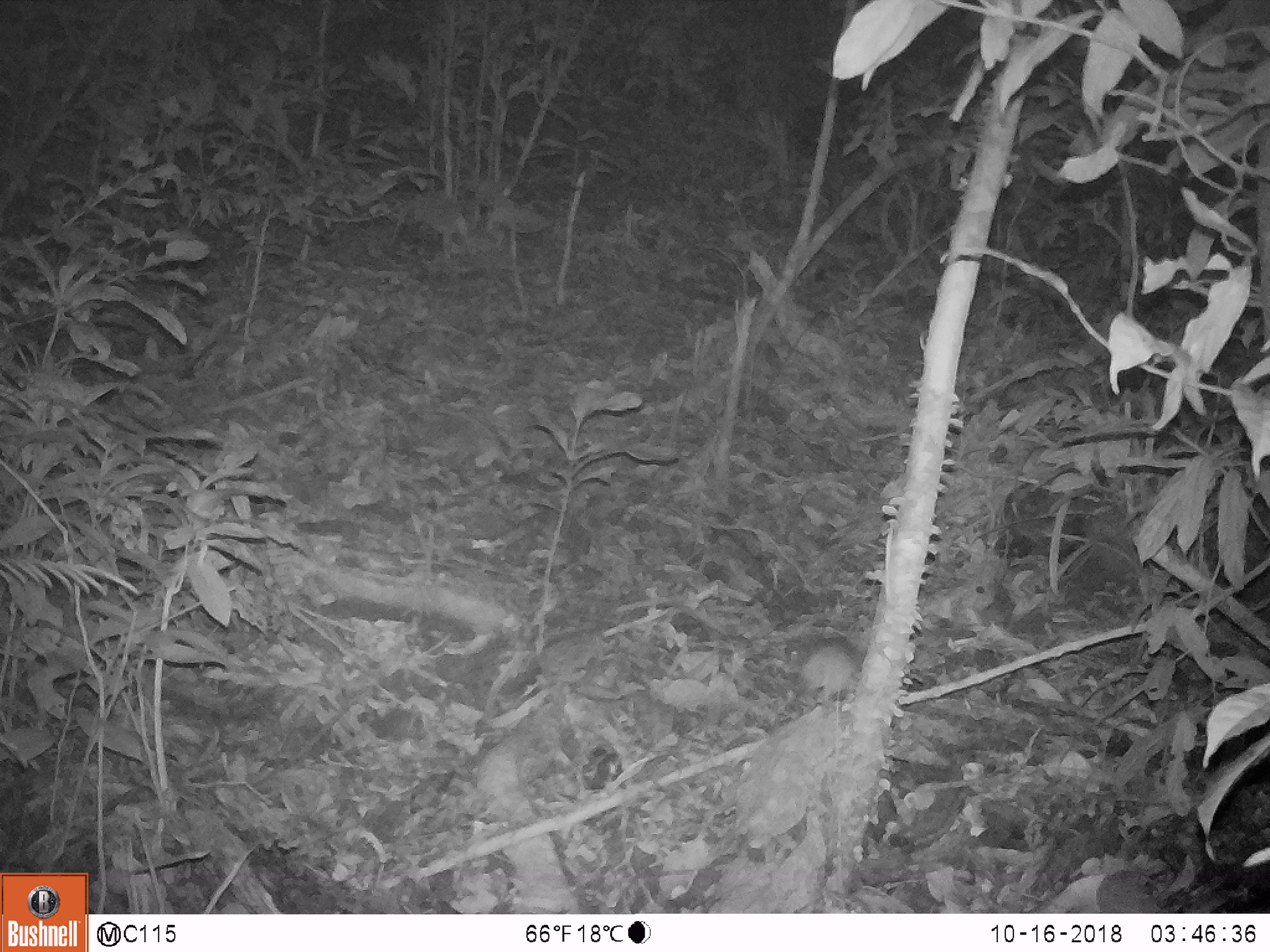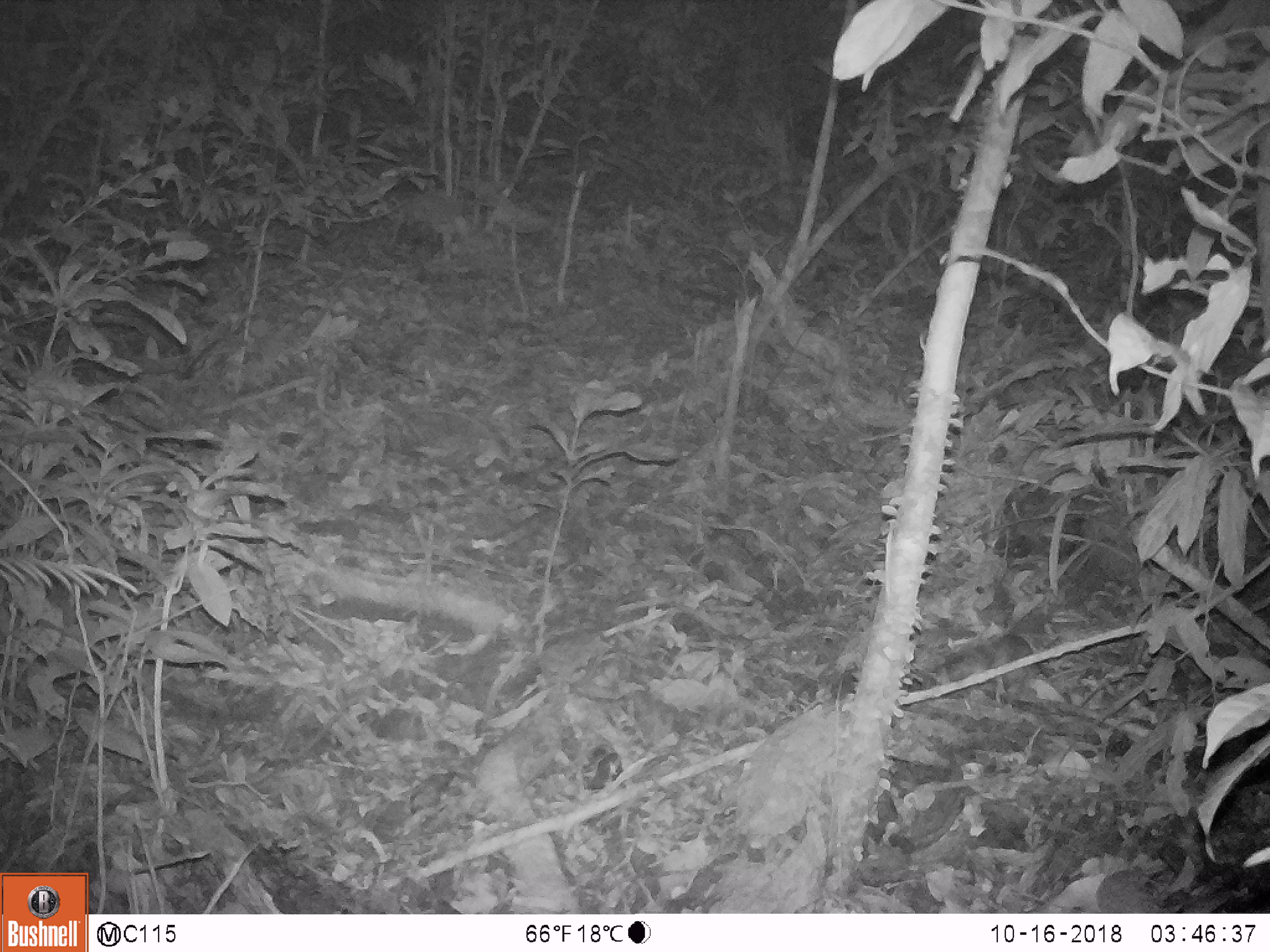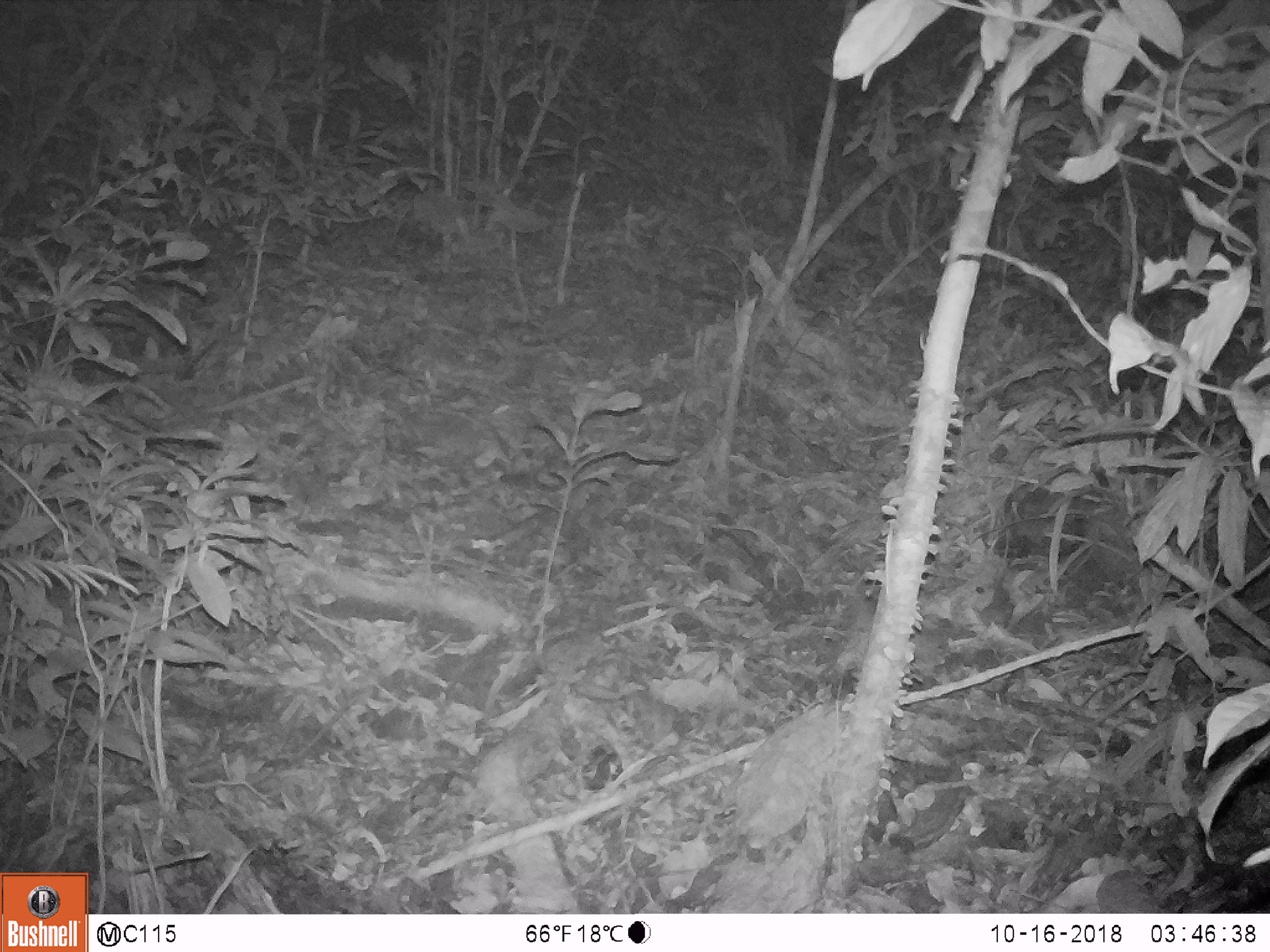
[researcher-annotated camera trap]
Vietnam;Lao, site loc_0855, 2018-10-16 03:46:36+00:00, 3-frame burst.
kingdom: Animalia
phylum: Chordata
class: Mammalia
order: Rodentia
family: Muridae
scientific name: Muridae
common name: old-world mice and rats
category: unidentified murid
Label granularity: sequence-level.